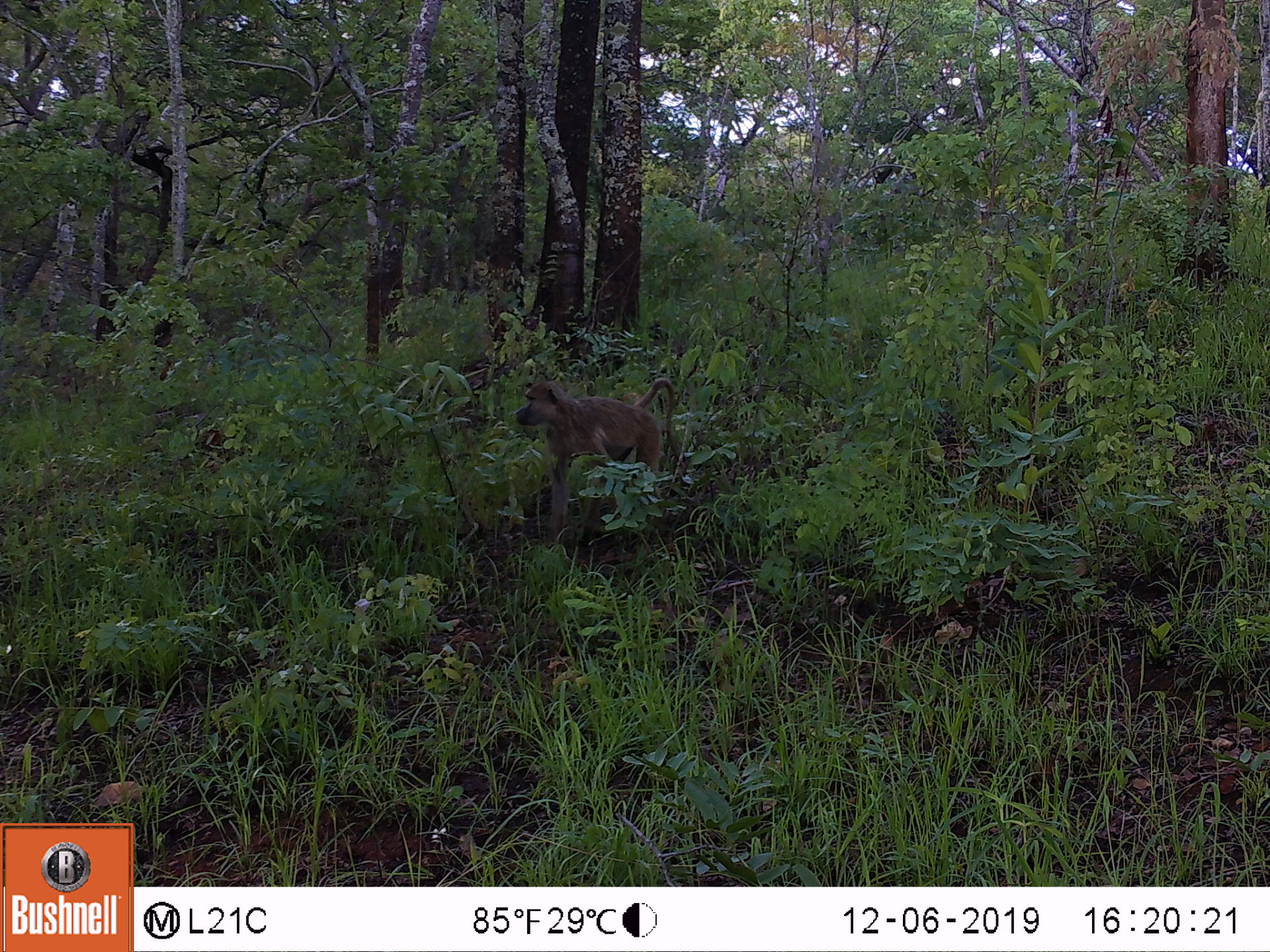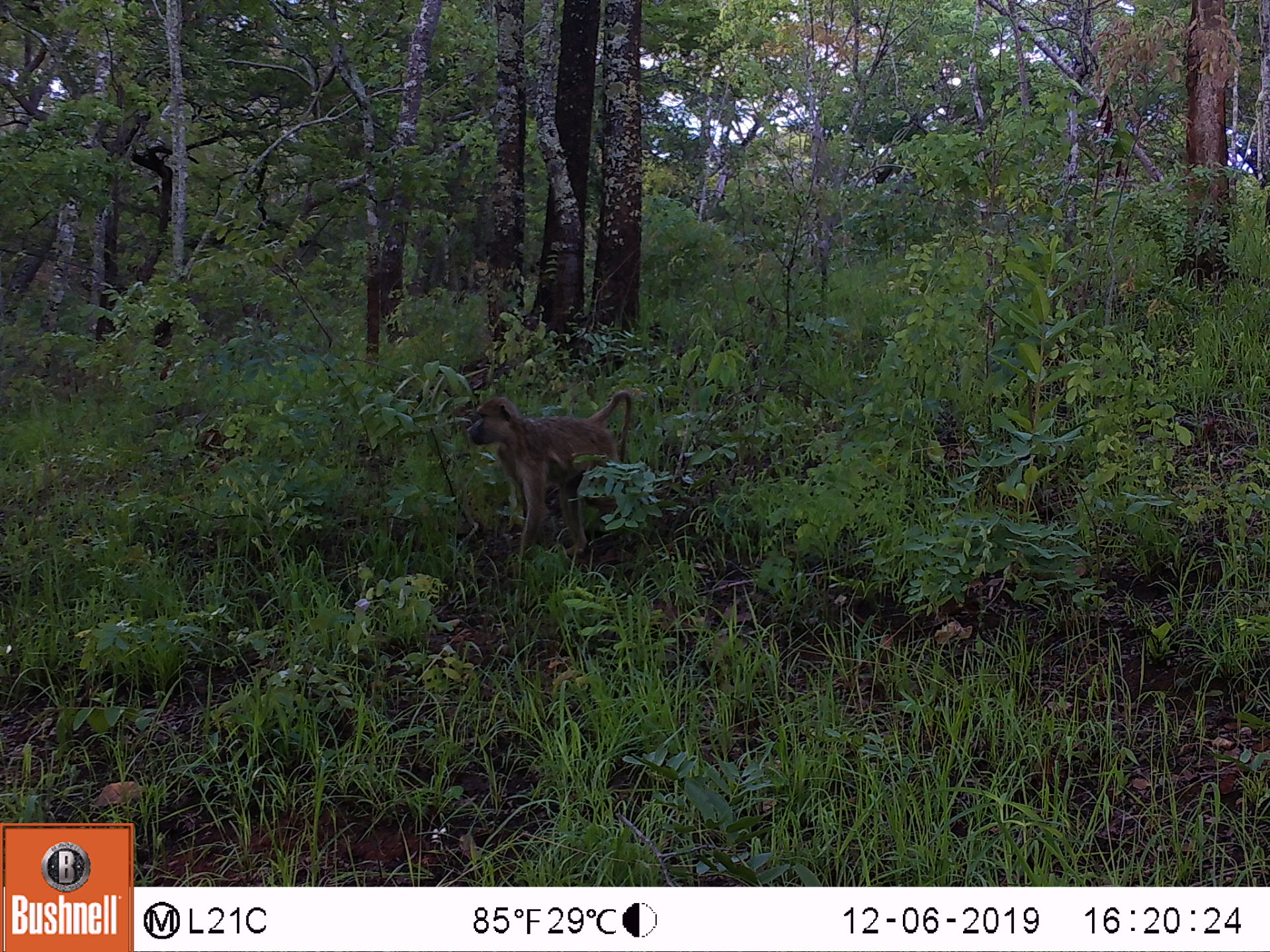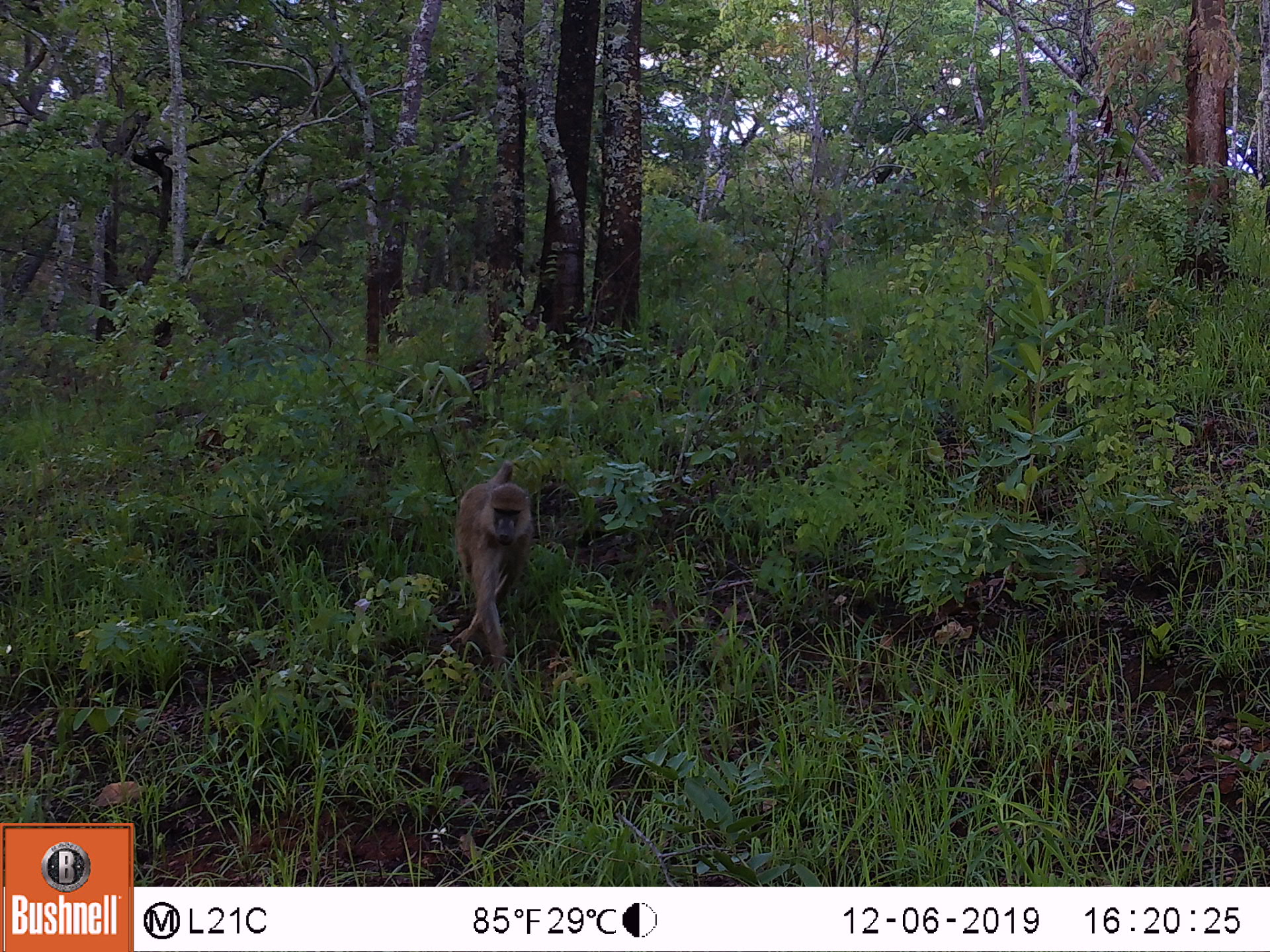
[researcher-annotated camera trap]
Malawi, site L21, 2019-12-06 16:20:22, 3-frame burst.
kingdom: Animalia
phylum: Chordata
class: Mammalia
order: Primates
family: Cercopithecidae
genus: Papio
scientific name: Papio cynocephalus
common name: yellow baboon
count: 1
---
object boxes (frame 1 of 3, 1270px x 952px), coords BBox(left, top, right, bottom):
yellow baboon: BBox(507, 368, 683, 521)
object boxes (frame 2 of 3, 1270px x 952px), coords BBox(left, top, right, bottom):
yellow baboon: BBox(460, 387, 637, 550)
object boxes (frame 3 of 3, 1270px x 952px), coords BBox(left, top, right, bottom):
yellow baboon: BBox(437, 457, 540, 659)